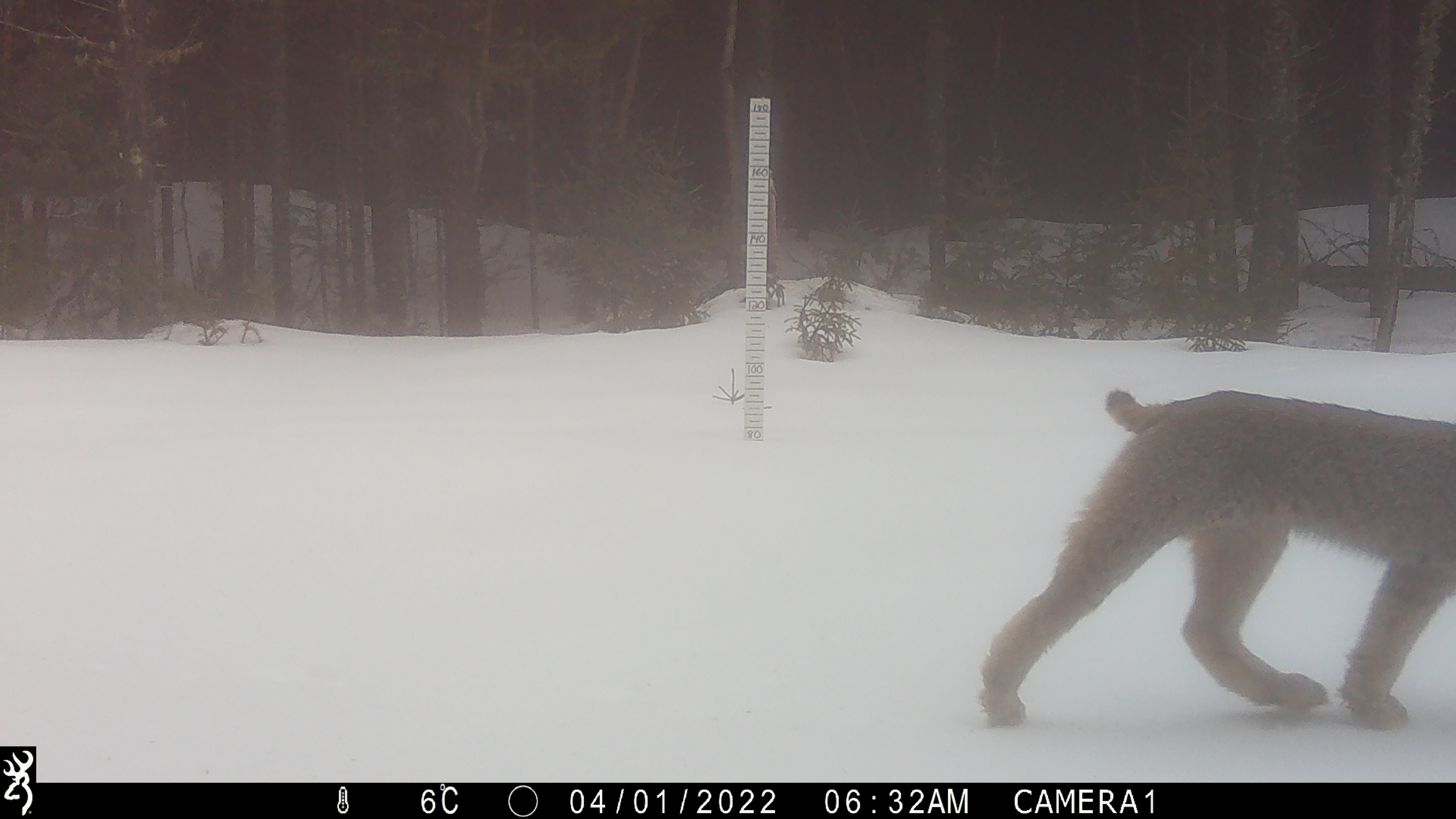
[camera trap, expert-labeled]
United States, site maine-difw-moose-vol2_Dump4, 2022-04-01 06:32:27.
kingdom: Animalia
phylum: Chordata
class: Mammalia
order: Carnivora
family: Felidae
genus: Lynx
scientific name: Lynx canadensis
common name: canada lynx